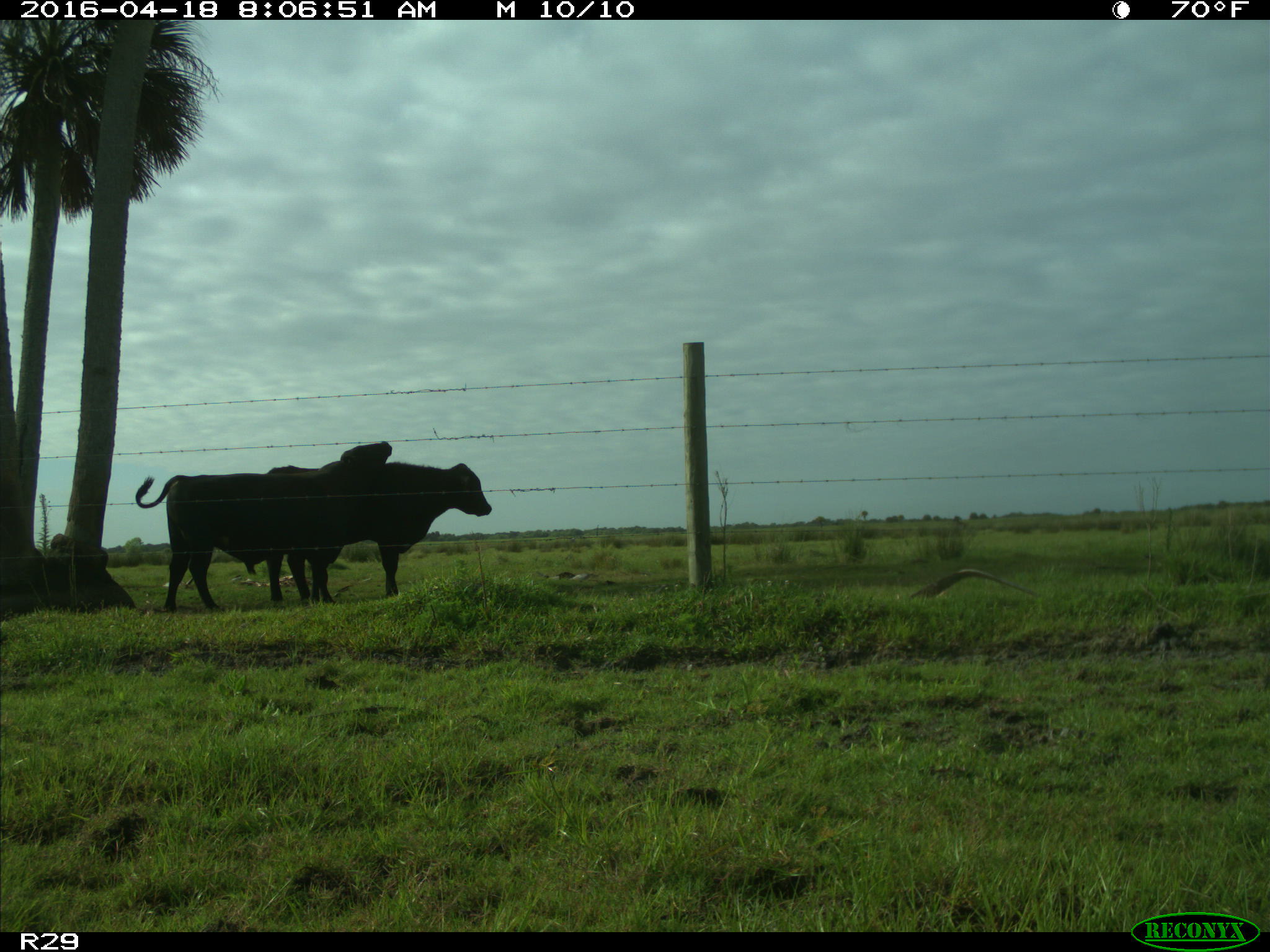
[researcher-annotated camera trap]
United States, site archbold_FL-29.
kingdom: Animalia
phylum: Chordata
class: Mammalia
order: Artiodactyla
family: Bovidae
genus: Bos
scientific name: Bos taurus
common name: domestic cow